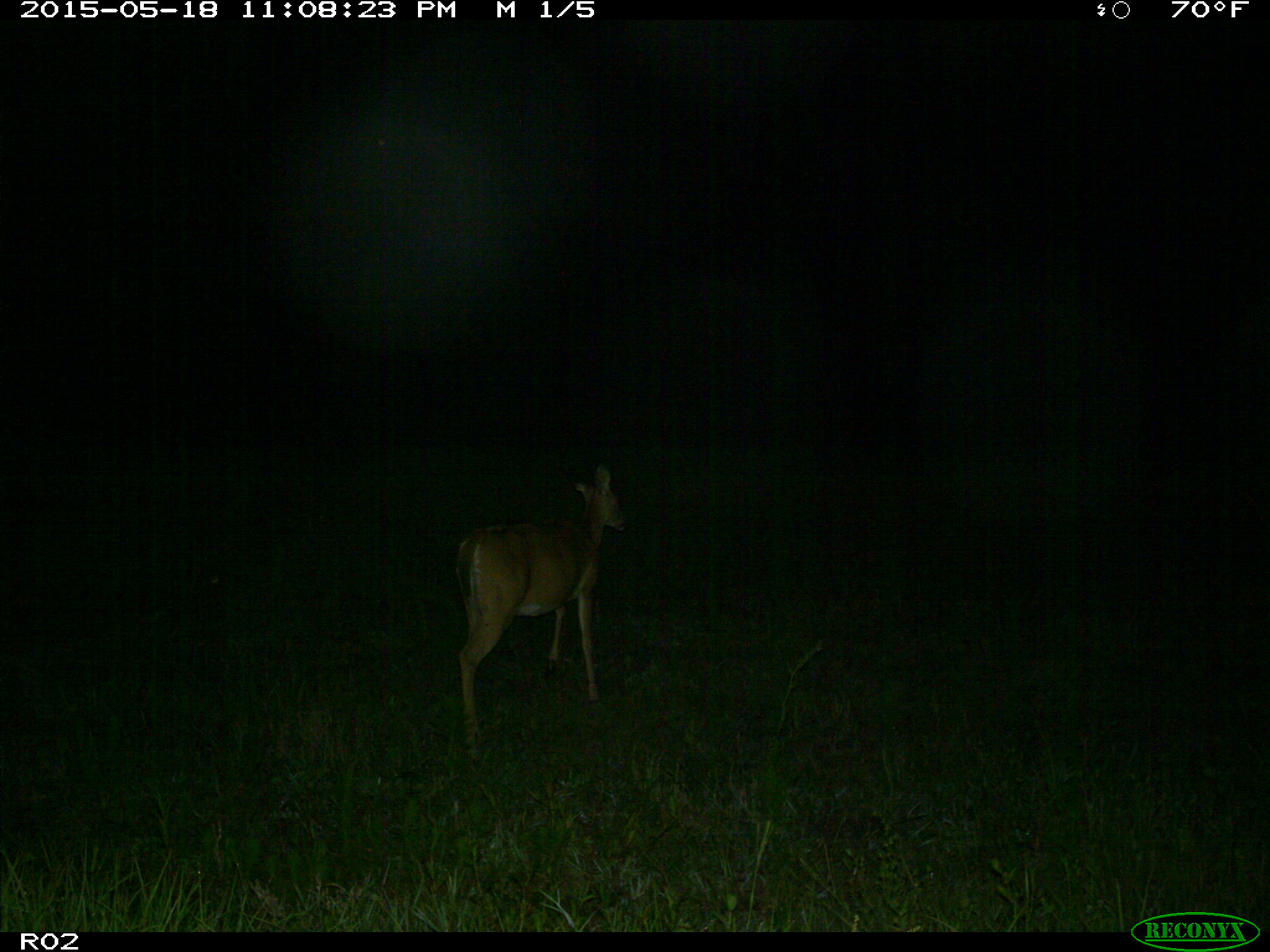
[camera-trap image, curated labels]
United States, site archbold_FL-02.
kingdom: Animalia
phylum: Chordata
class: Mammalia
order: Artiodactyla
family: Cervidae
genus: Odocoileus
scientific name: Odocoileus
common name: deer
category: unidentified deer